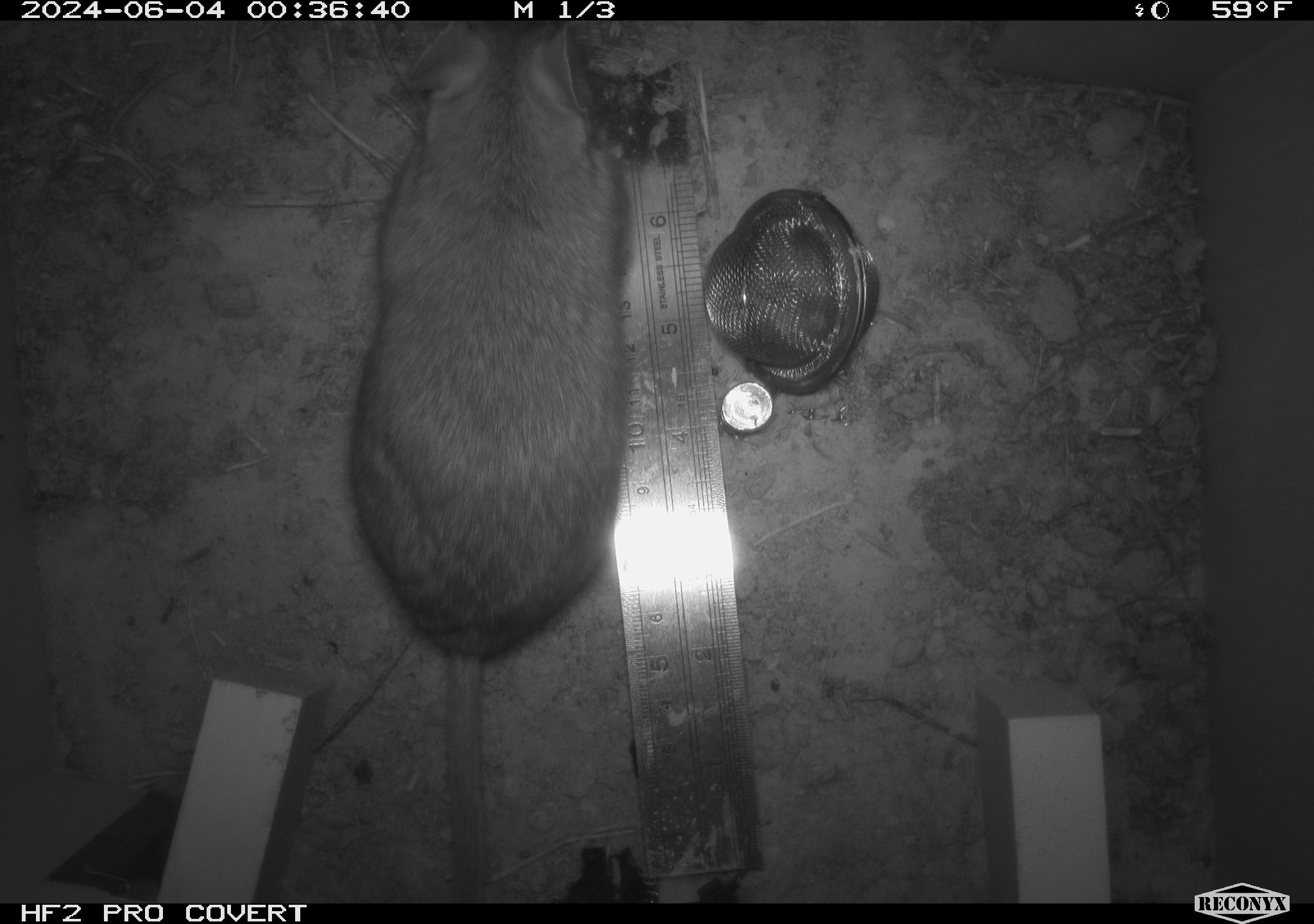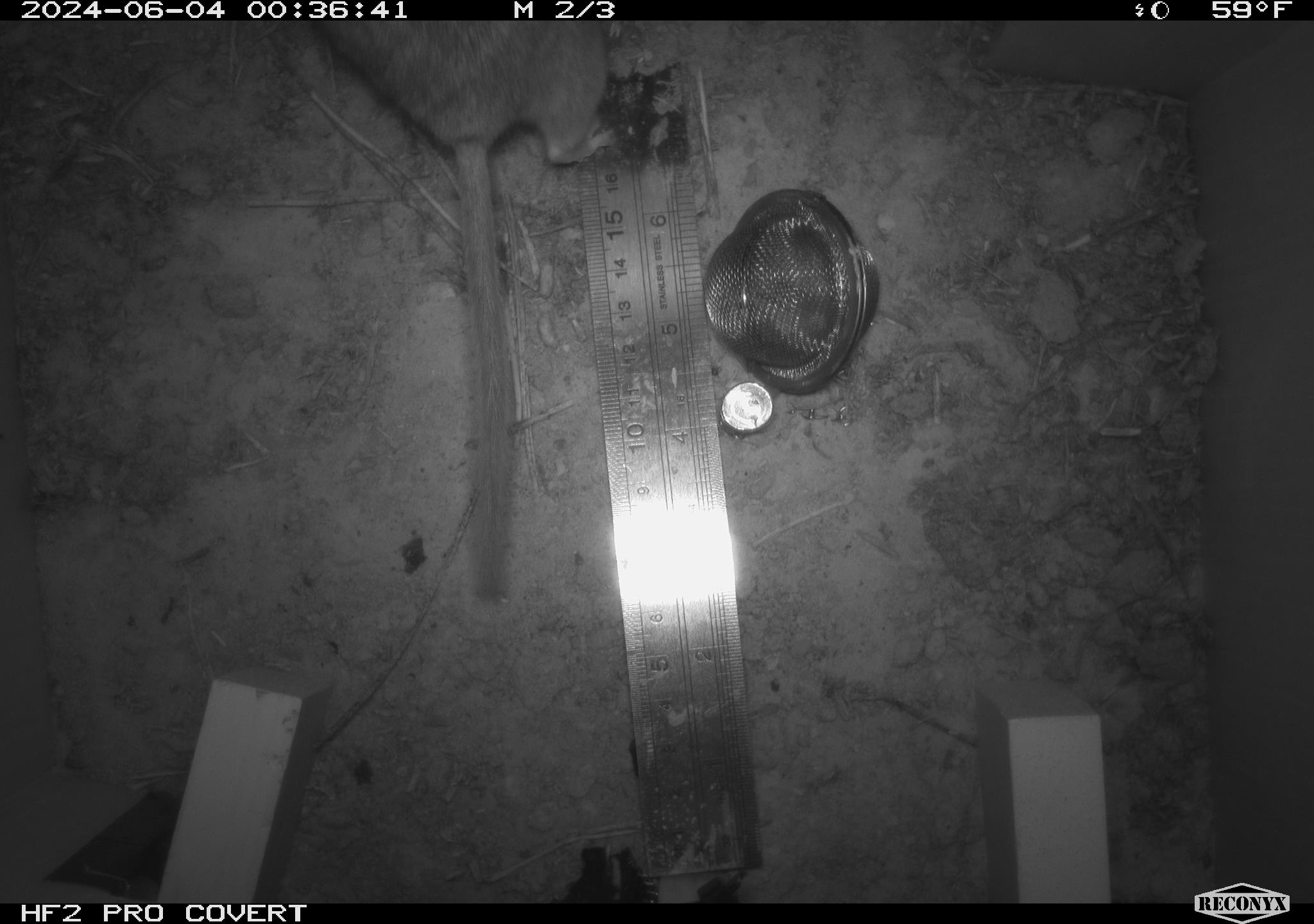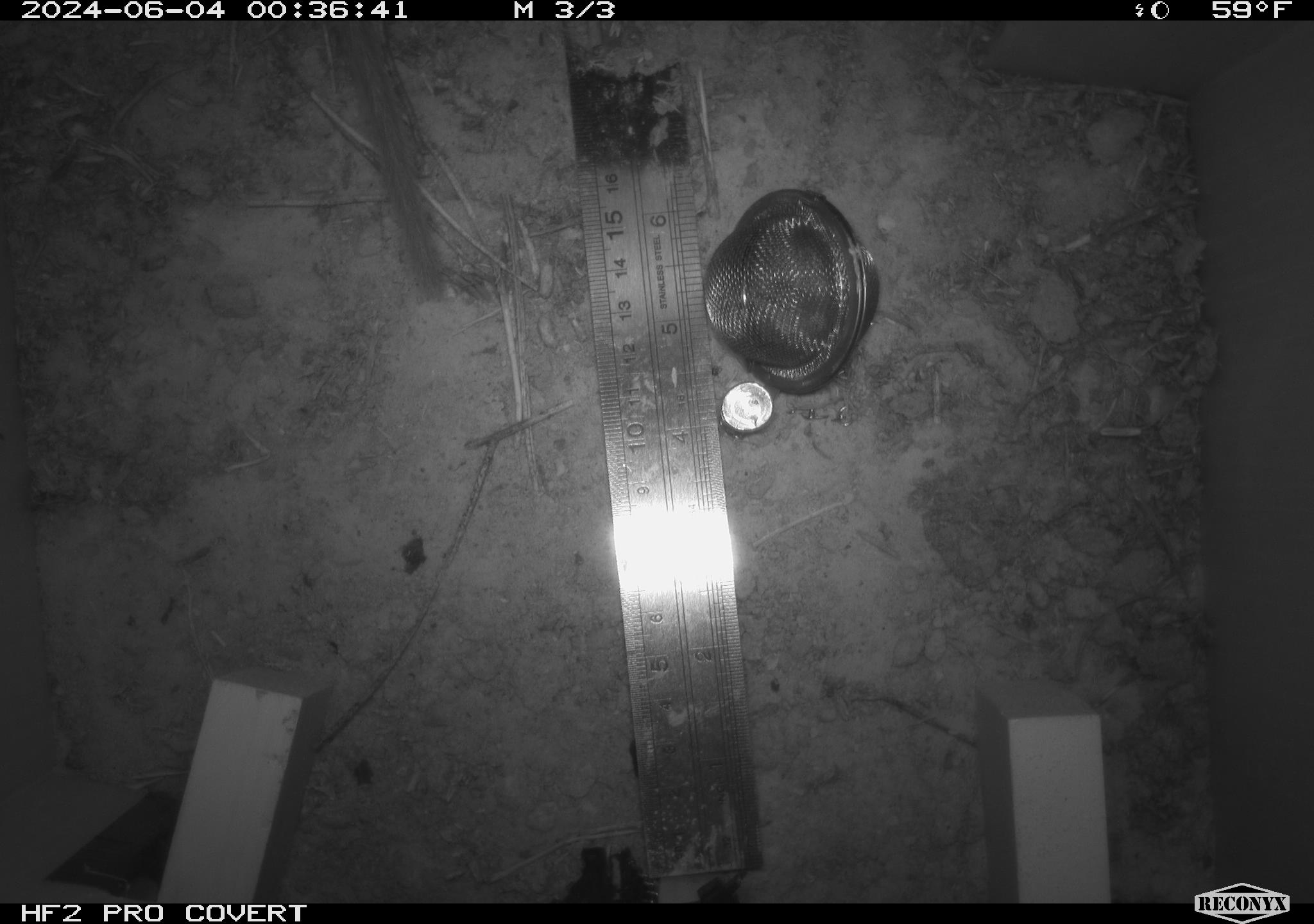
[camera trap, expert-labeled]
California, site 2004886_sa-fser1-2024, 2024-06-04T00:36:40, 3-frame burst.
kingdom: Animalia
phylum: Chordata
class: Mammalia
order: Rodentia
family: Sciuridae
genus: Neotamias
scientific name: Neotamias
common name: western chipmunks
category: neotamias species